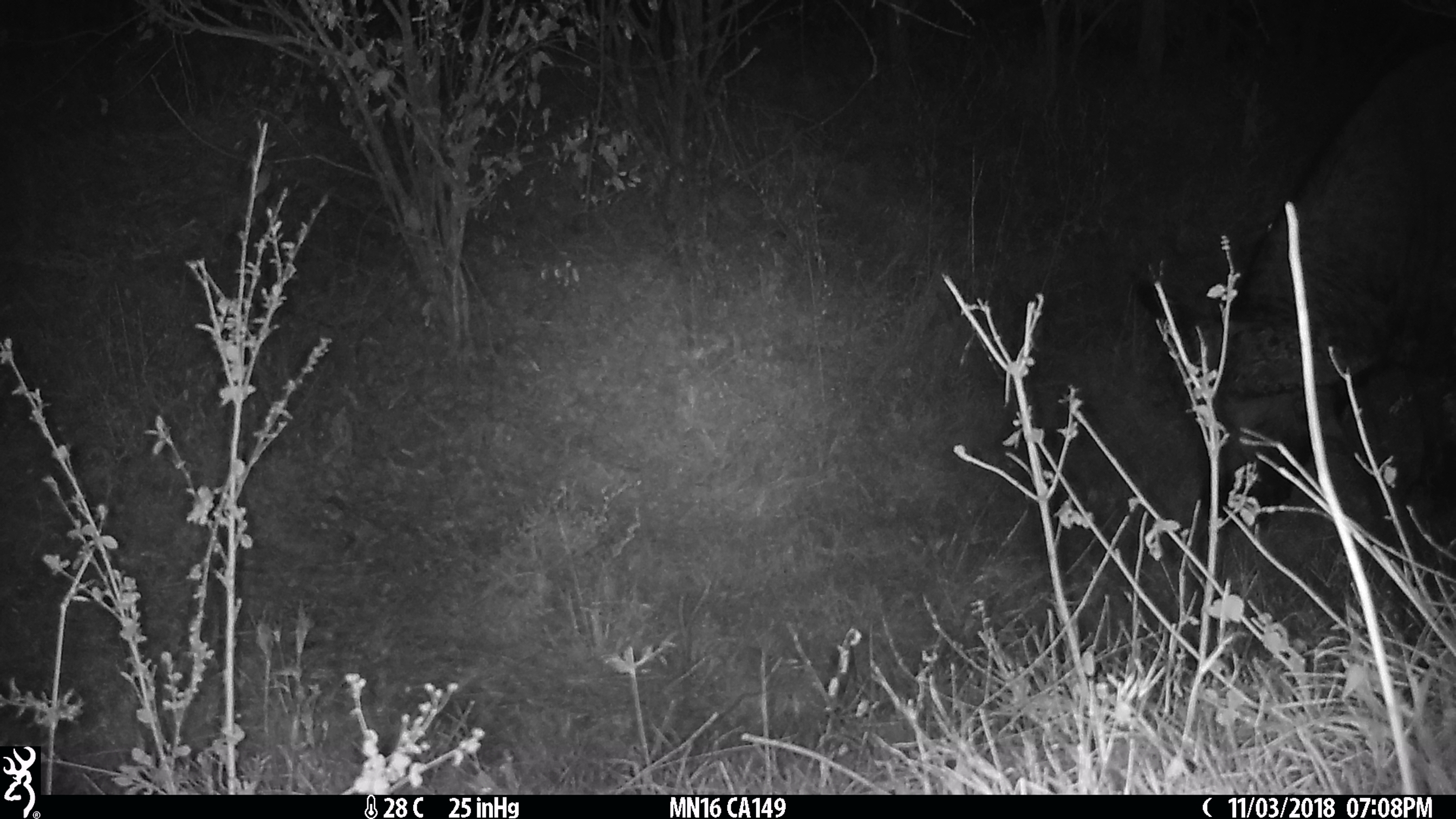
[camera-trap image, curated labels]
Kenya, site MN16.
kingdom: Animalia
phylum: Chordata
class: Mammalia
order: Artiodactyla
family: Bovidae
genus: Syncerus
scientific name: Syncerus caffer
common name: buffalo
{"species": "buffalo (Syncerus caffer)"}